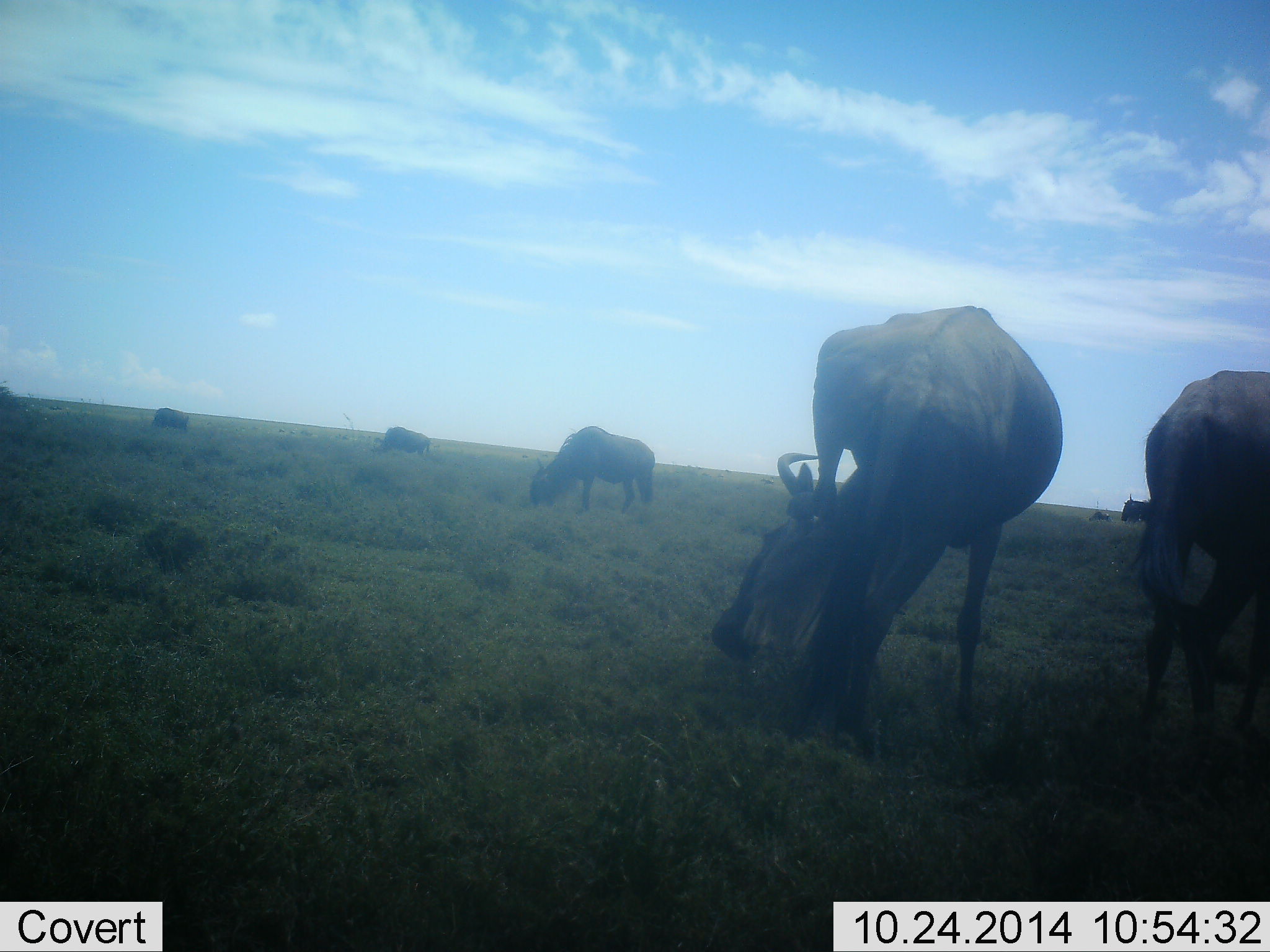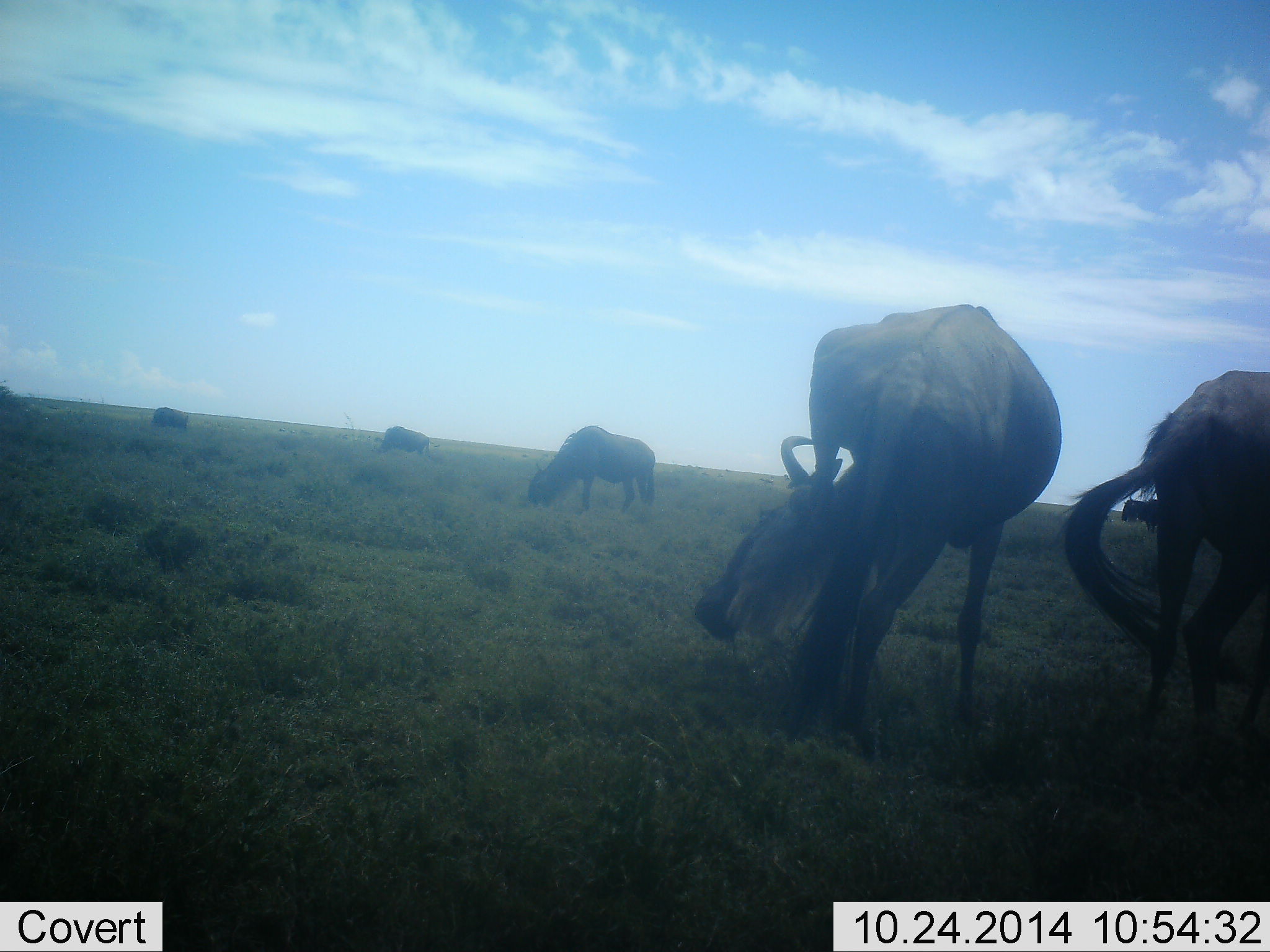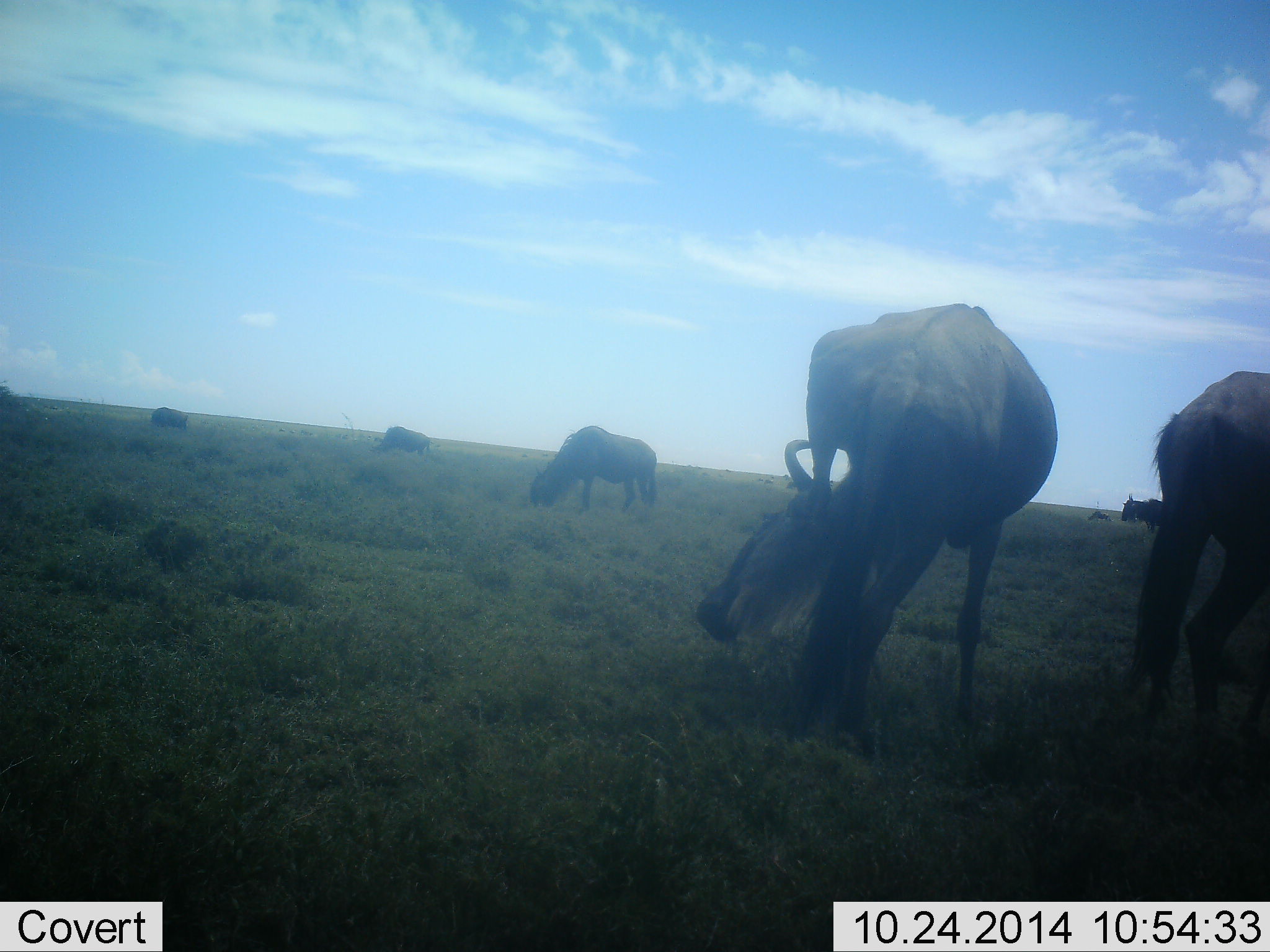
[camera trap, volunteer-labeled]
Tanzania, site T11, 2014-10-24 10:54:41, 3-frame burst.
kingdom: Animalia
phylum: Chordata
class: Mammalia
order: Artiodactyla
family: Bovidae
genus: Connochaetes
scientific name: Connochaetes taurinus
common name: blue wildebeest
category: wildebeest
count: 6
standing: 70%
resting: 0%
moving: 10%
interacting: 0%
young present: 0%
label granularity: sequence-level